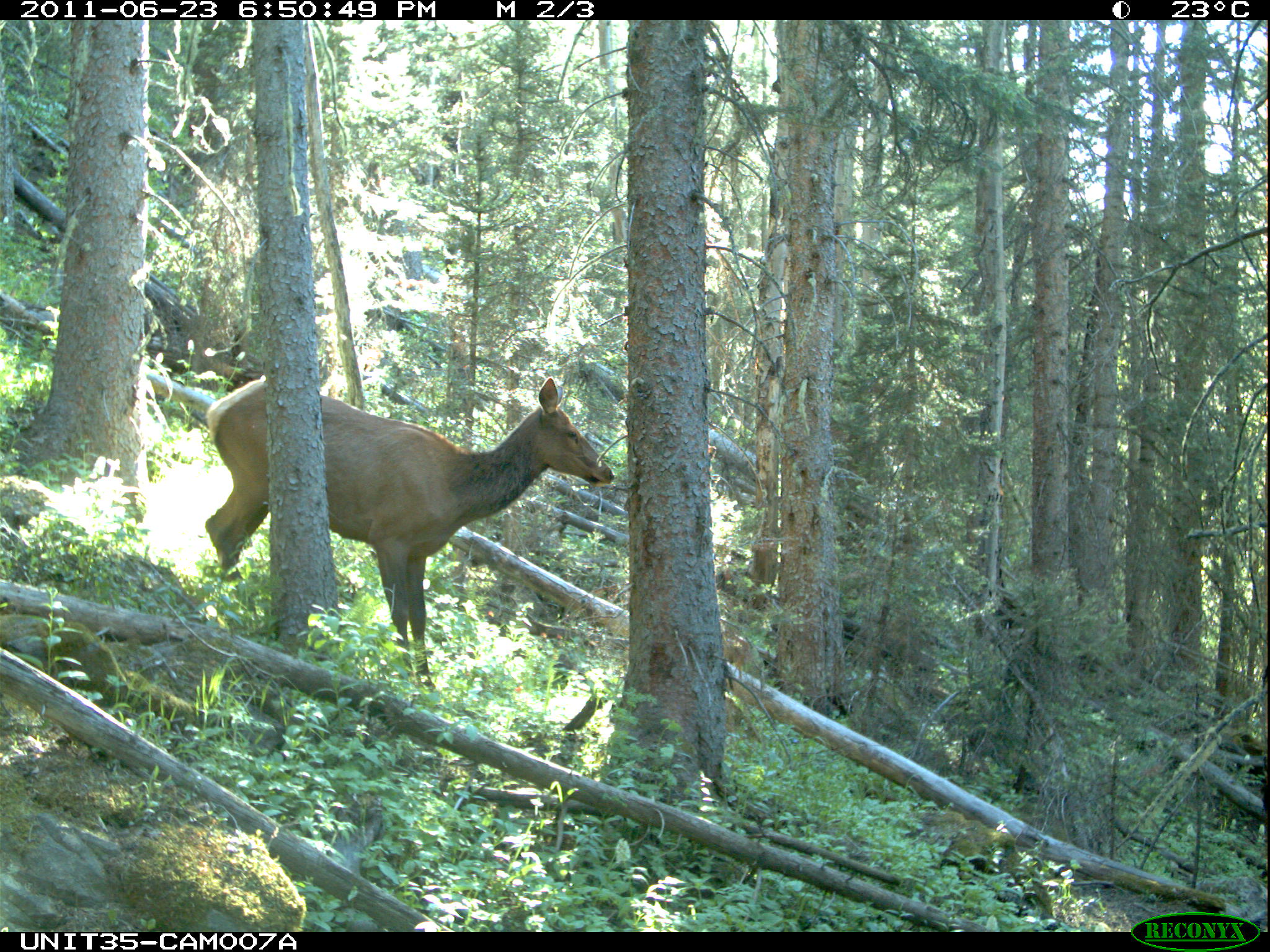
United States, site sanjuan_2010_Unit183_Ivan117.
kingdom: Animalia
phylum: Chordata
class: Mammalia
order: Artiodactyla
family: Cervidae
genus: Cervus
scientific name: Cervus elaphus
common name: red deer